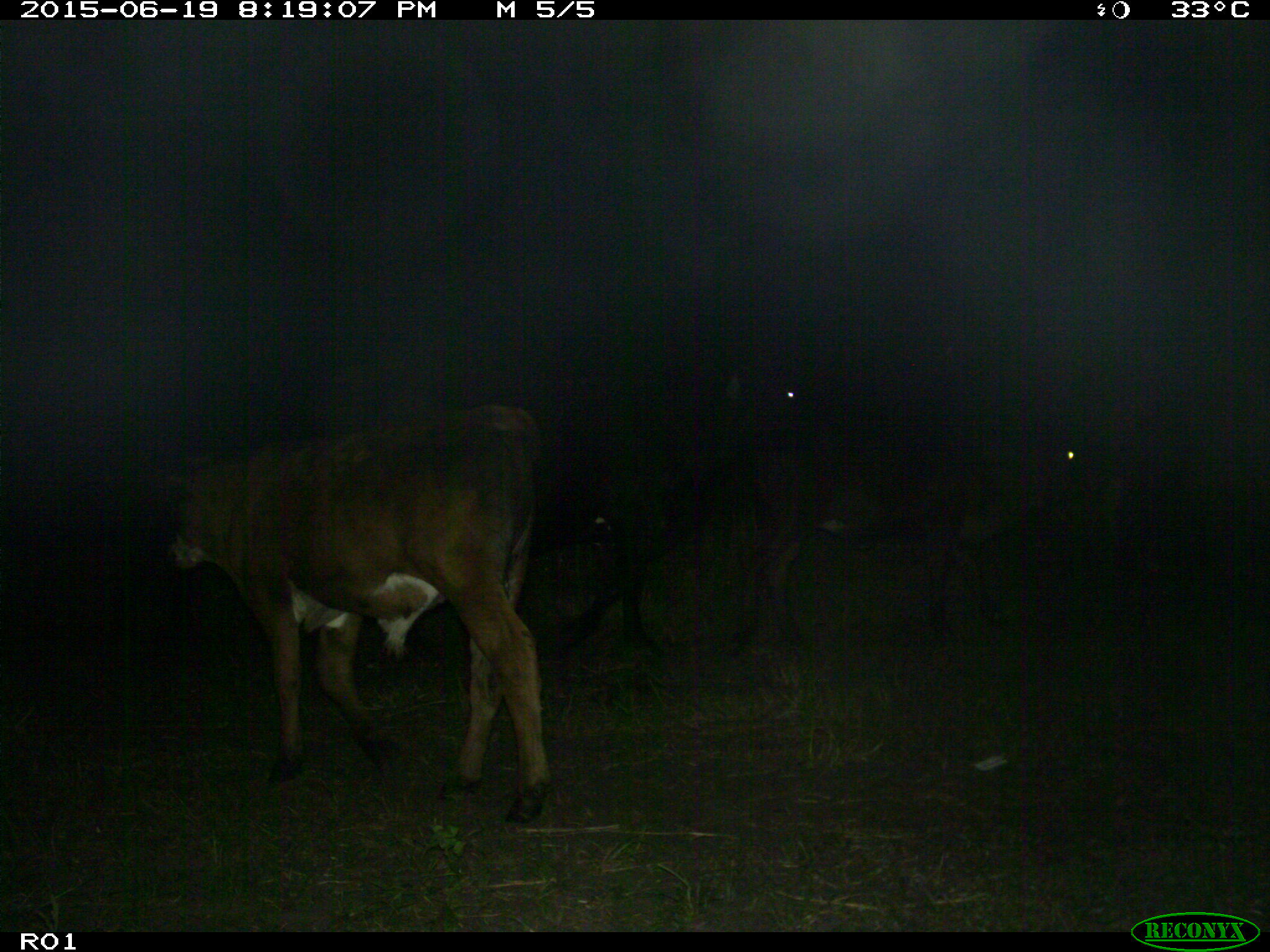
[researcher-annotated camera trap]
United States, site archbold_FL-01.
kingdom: Animalia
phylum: Chordata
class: Mammalia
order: Artiodactyla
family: Bovidae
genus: Bos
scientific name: Bos taurus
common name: domestic cow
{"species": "Bos taurus (domestic cow)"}